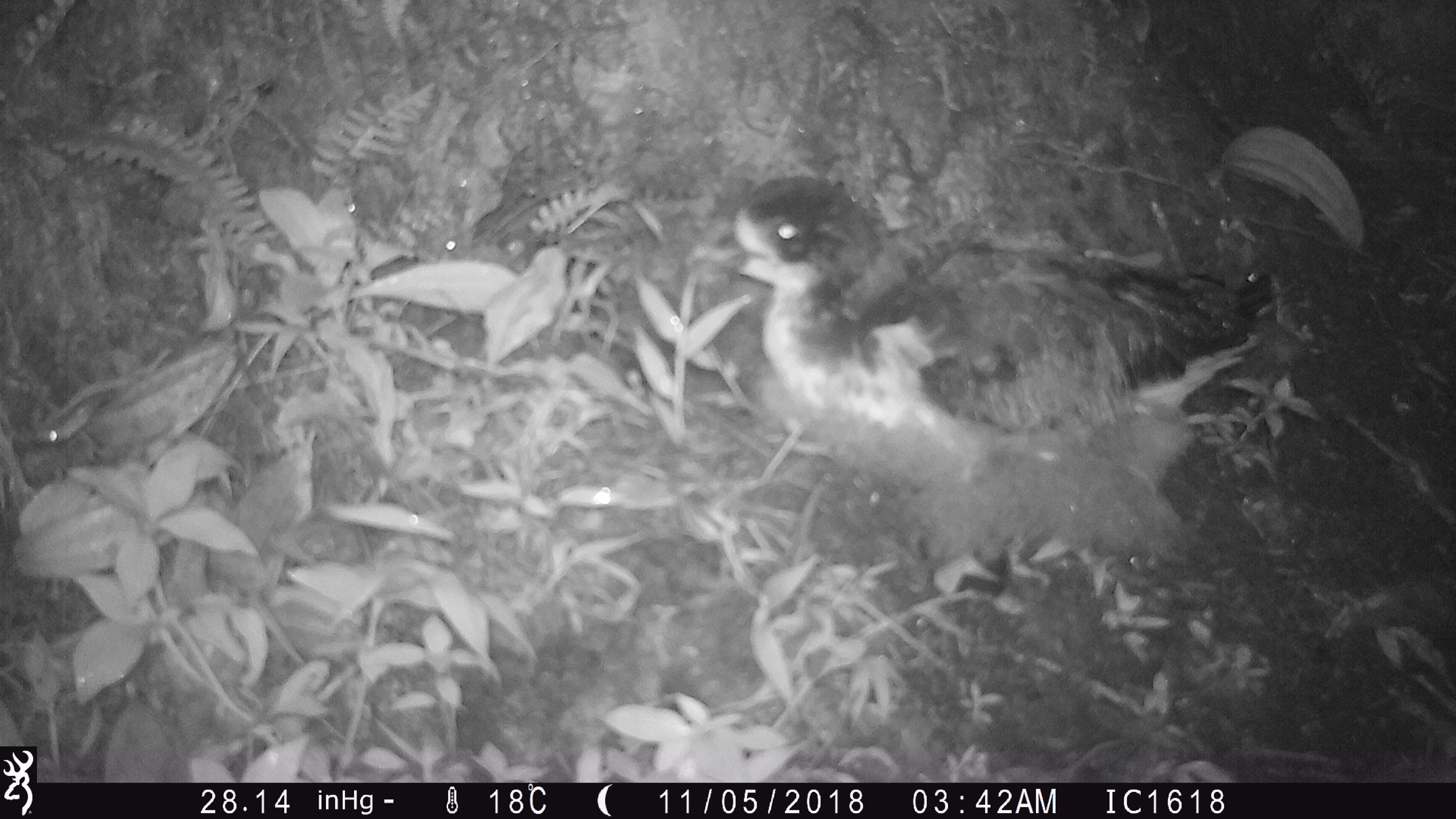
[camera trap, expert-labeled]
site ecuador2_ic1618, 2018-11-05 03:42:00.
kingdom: Animalia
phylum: Chordata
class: Aves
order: Procellariiformes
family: Procellariidae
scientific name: Procellariidae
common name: petrel chick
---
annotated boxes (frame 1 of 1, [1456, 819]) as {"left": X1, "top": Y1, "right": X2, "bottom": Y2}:
petrel chick: {"left": 712, "top": 174, "right": 1313, "bottom": 591}